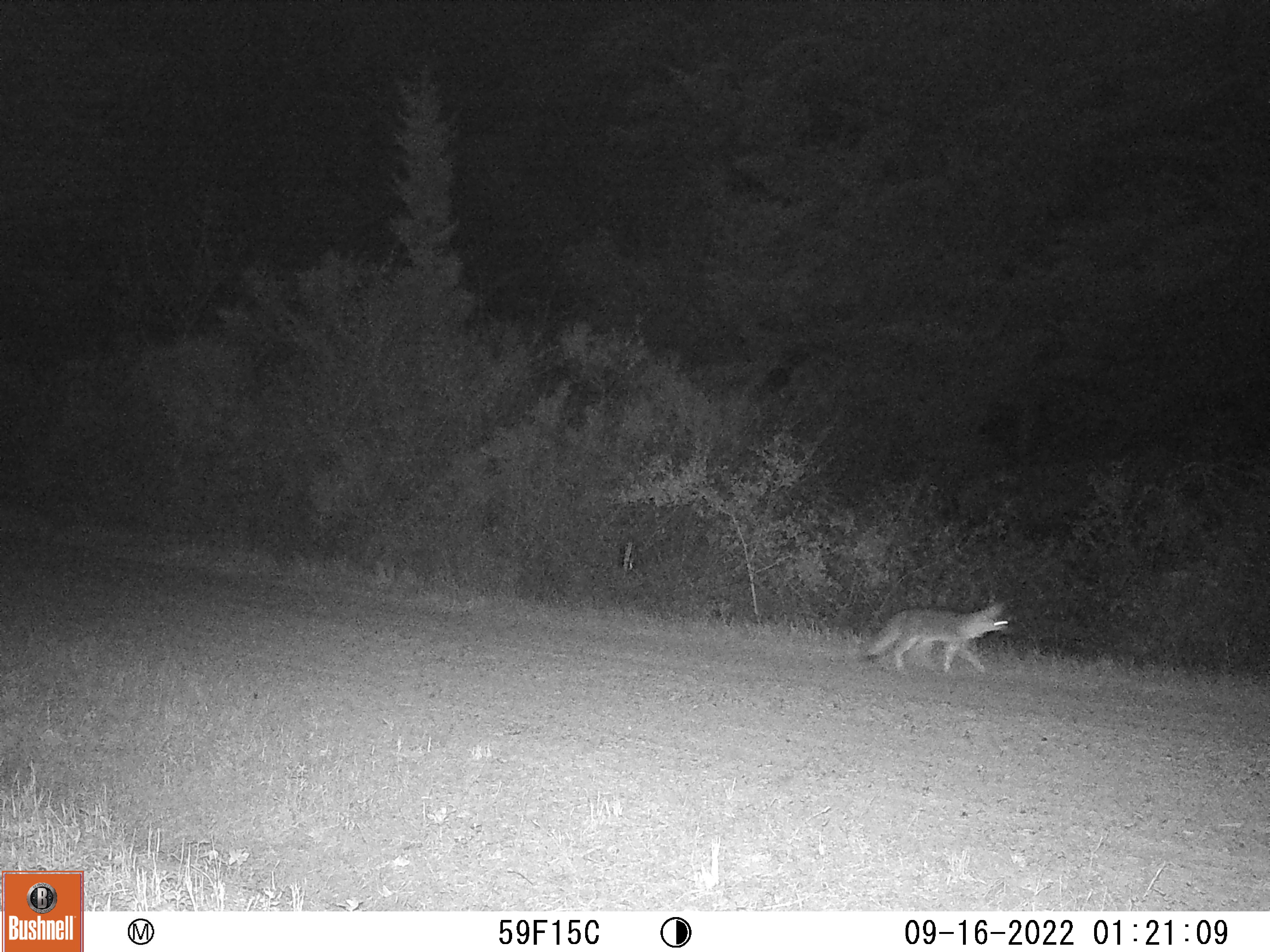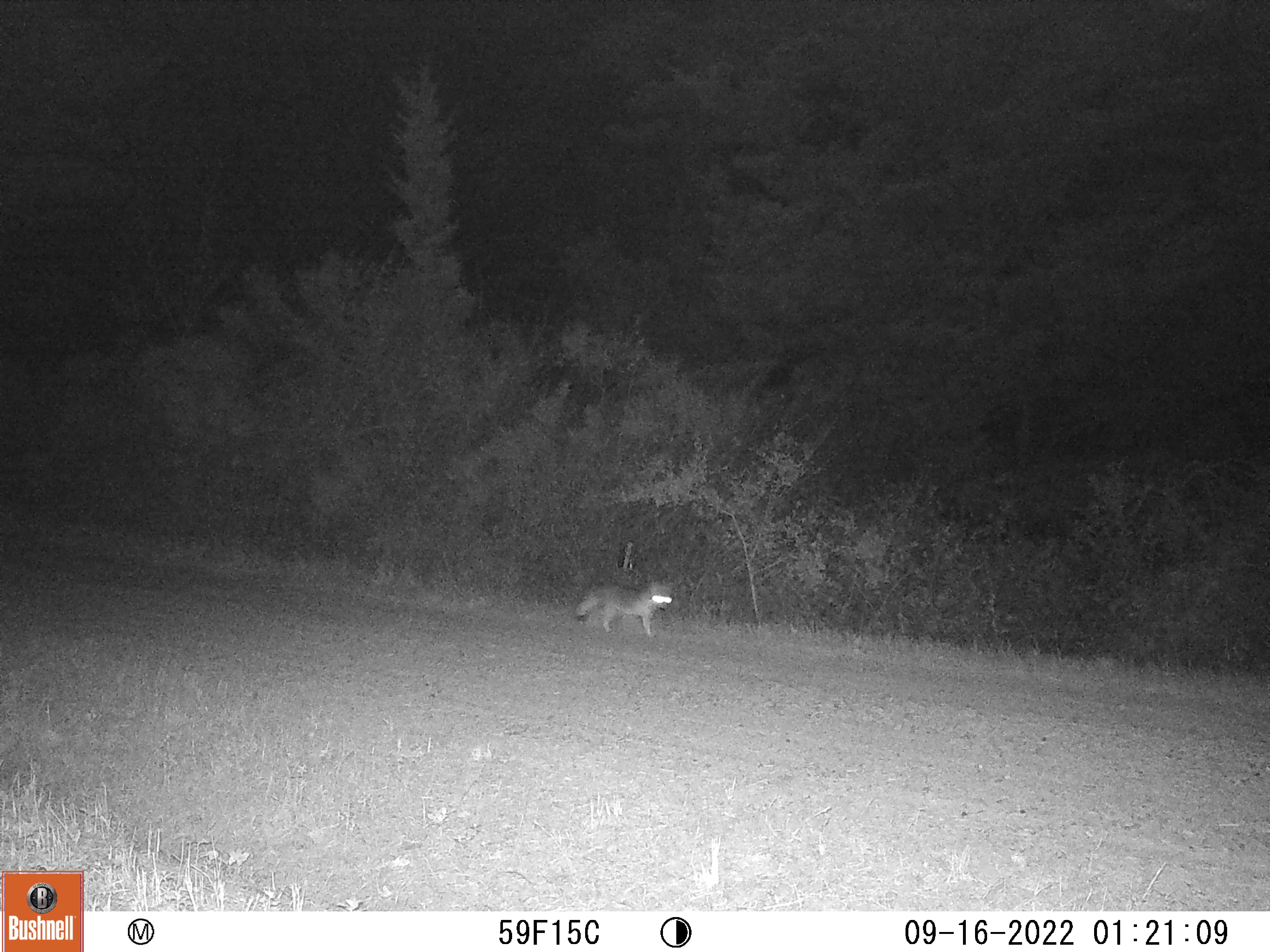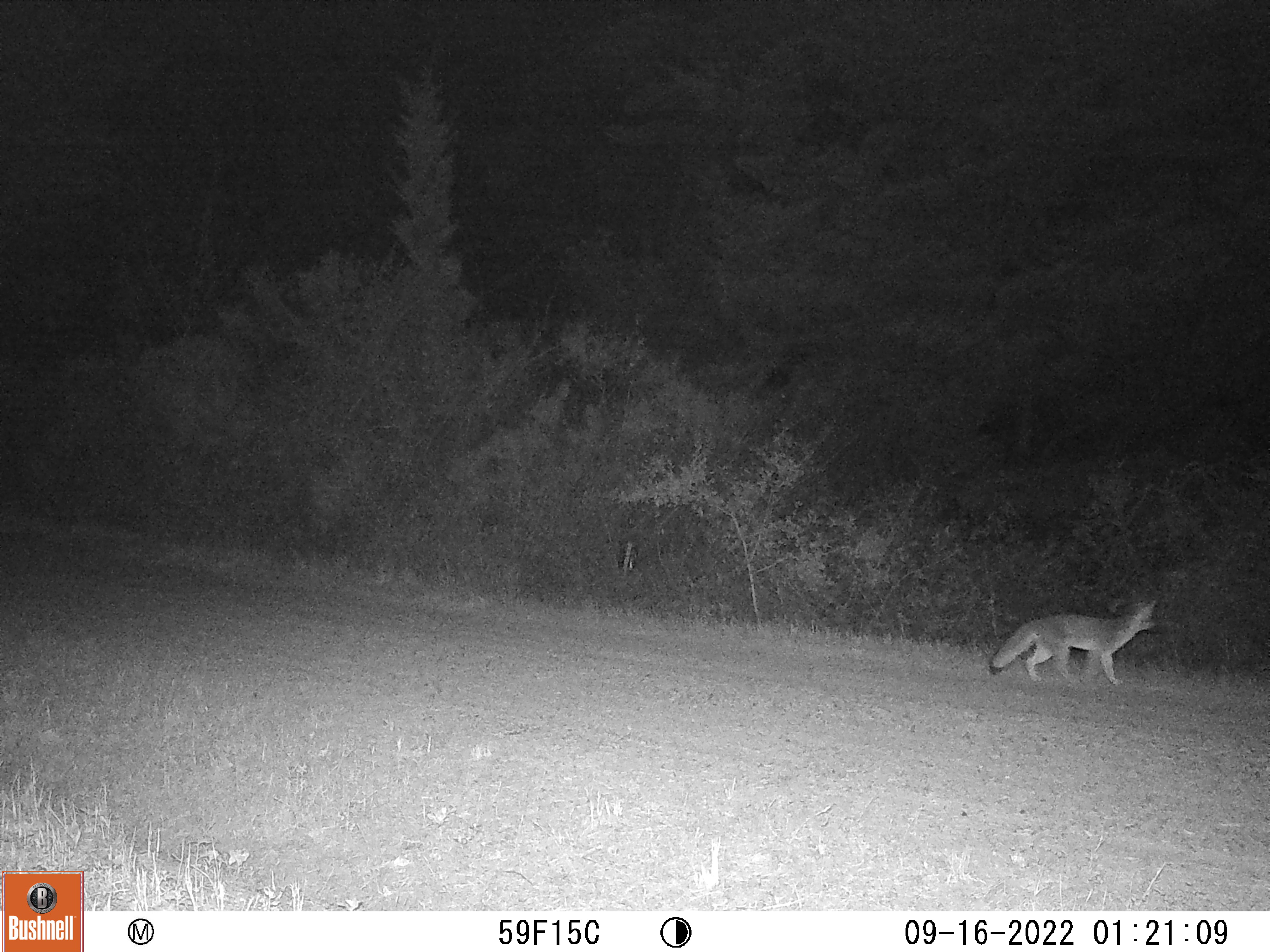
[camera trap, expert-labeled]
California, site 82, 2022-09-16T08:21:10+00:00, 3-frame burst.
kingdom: Animalia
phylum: Chordata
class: Mammalia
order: Carnivora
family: Canidae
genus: Urocyon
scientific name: Urocyon cinereoargenteus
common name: gray fox